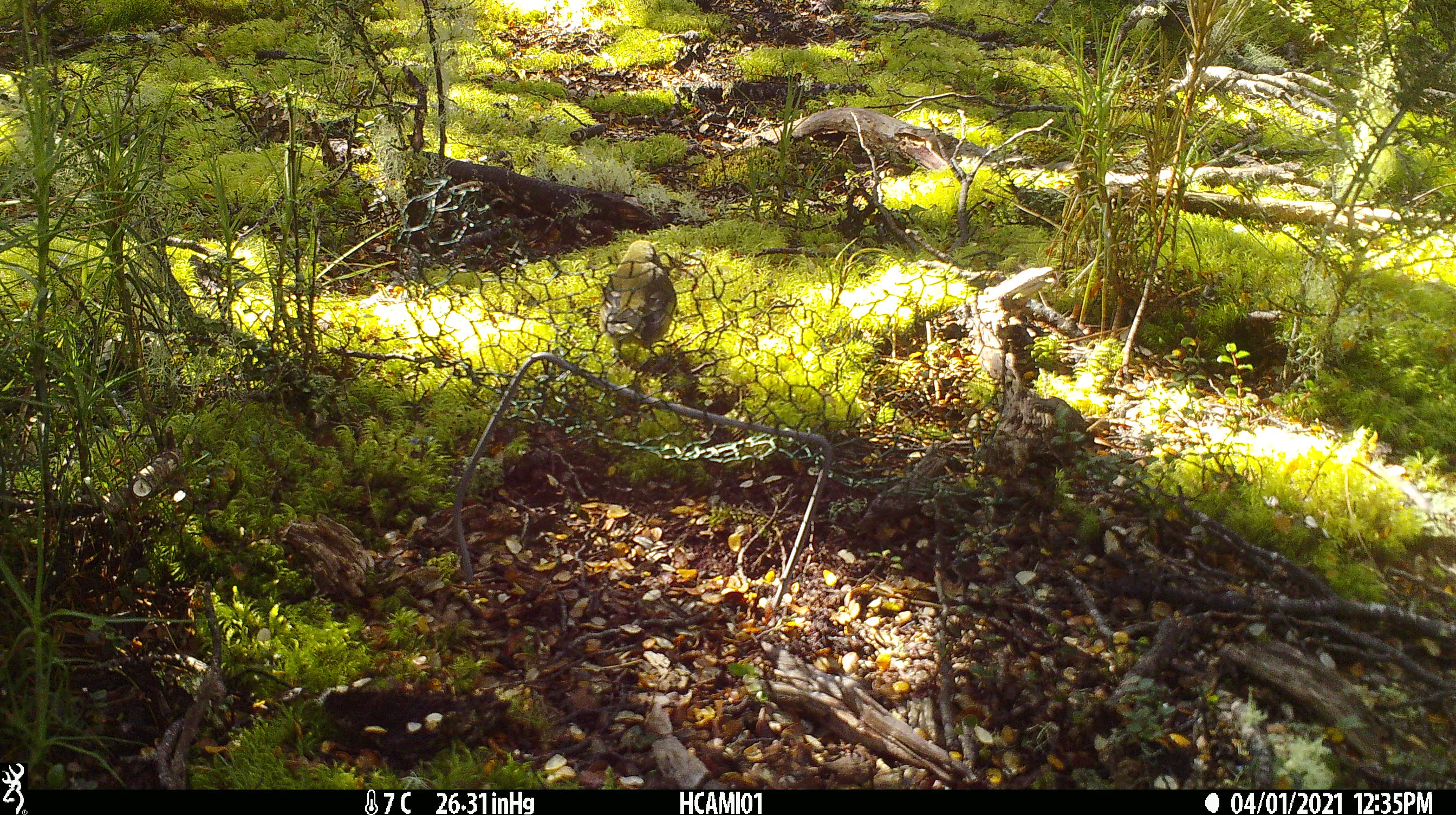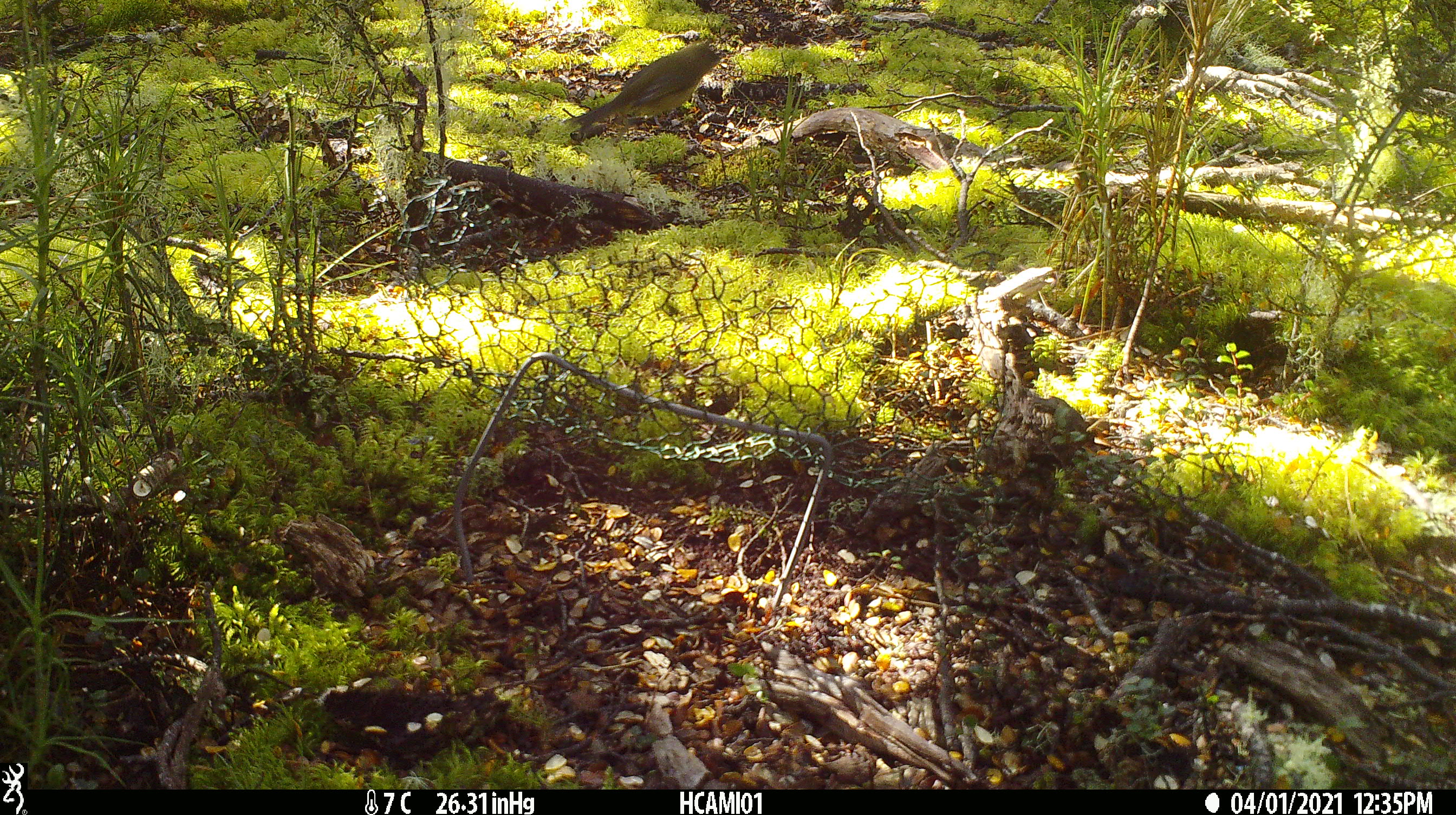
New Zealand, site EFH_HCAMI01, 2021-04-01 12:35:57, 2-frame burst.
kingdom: Animalia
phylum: Chordata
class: Aves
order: Passeriformes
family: Meliphagidae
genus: Anthornis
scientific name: Anthornis melanura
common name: new zealand bellbird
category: bellbird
Bellbird (new zealand bellbird) (Anthornis melanura).